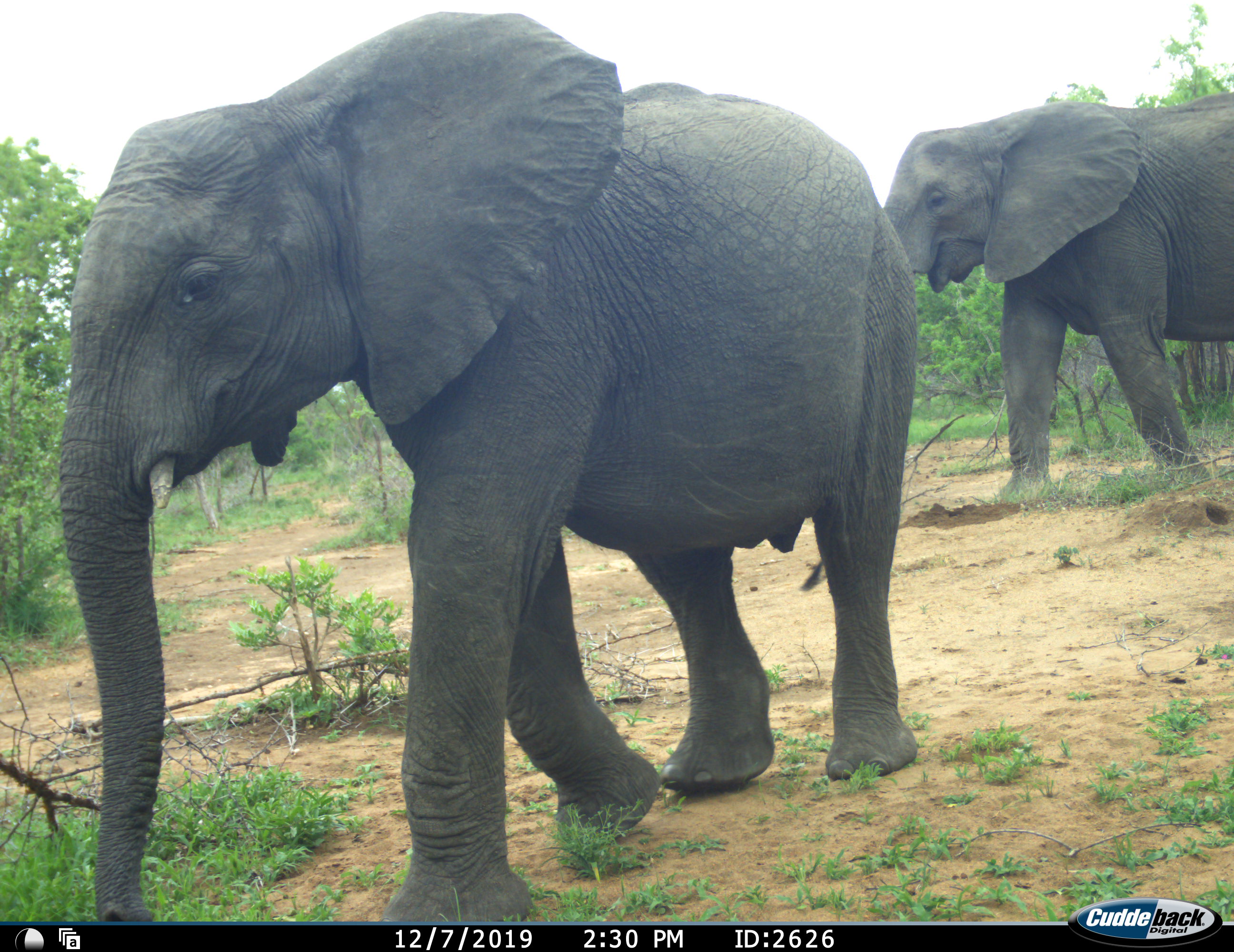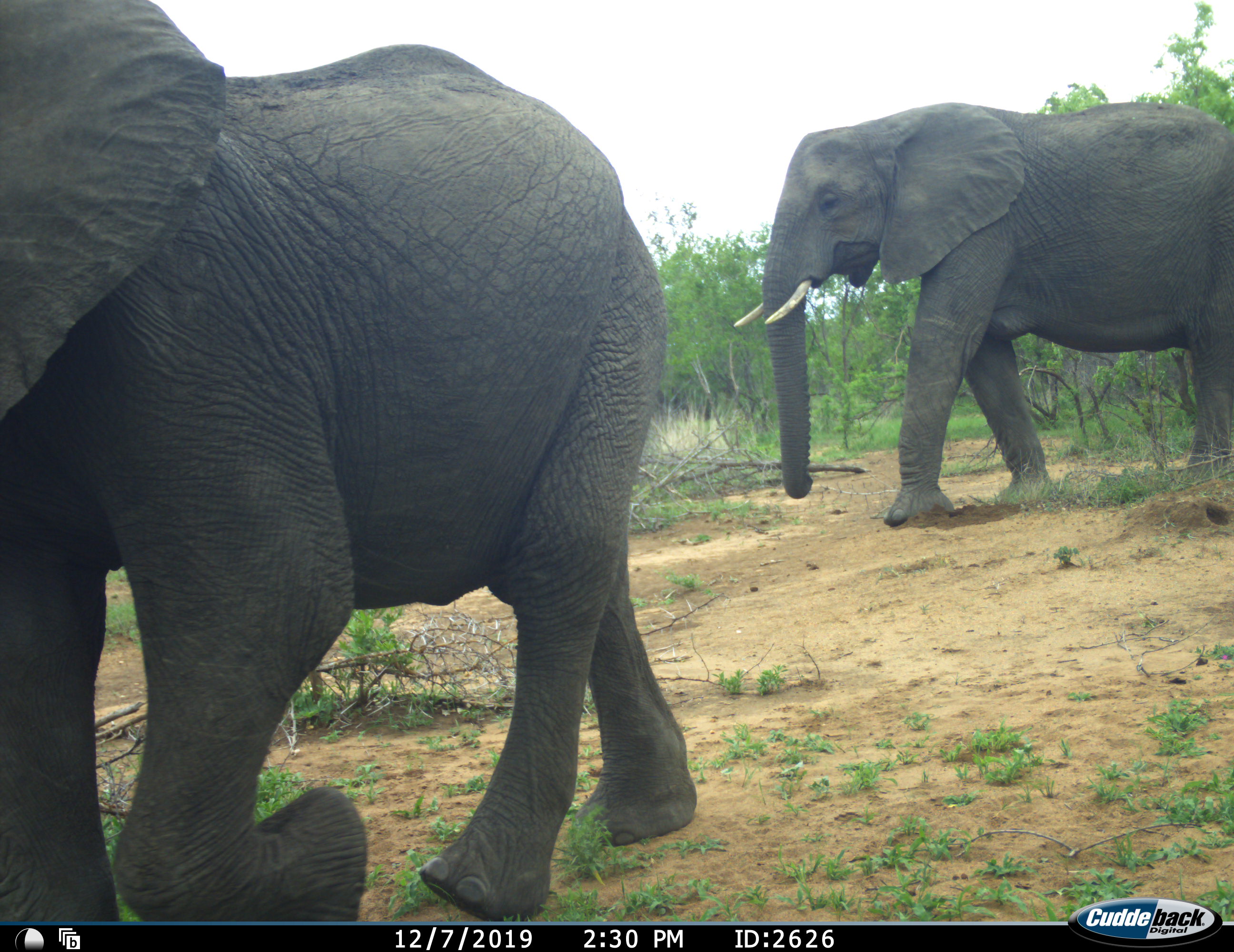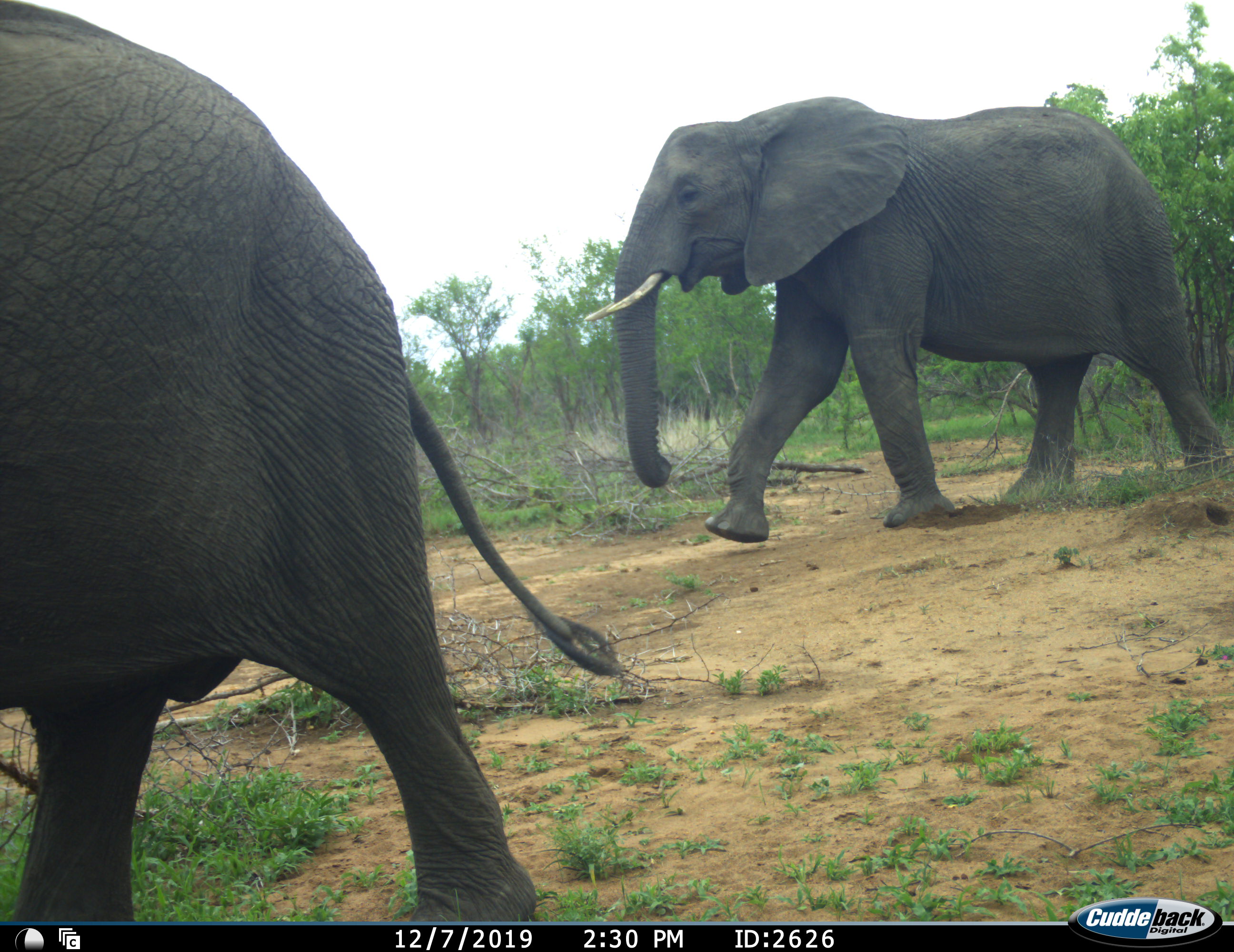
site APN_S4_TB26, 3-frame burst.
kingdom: Animalia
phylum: Chordata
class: Mammalia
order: Proboscidea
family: Elephantidae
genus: Loxodonta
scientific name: Loxodonta africana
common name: african bush elephant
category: elephant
Elephant (african bush elephant) (Loxodonta africana), count 2. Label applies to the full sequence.